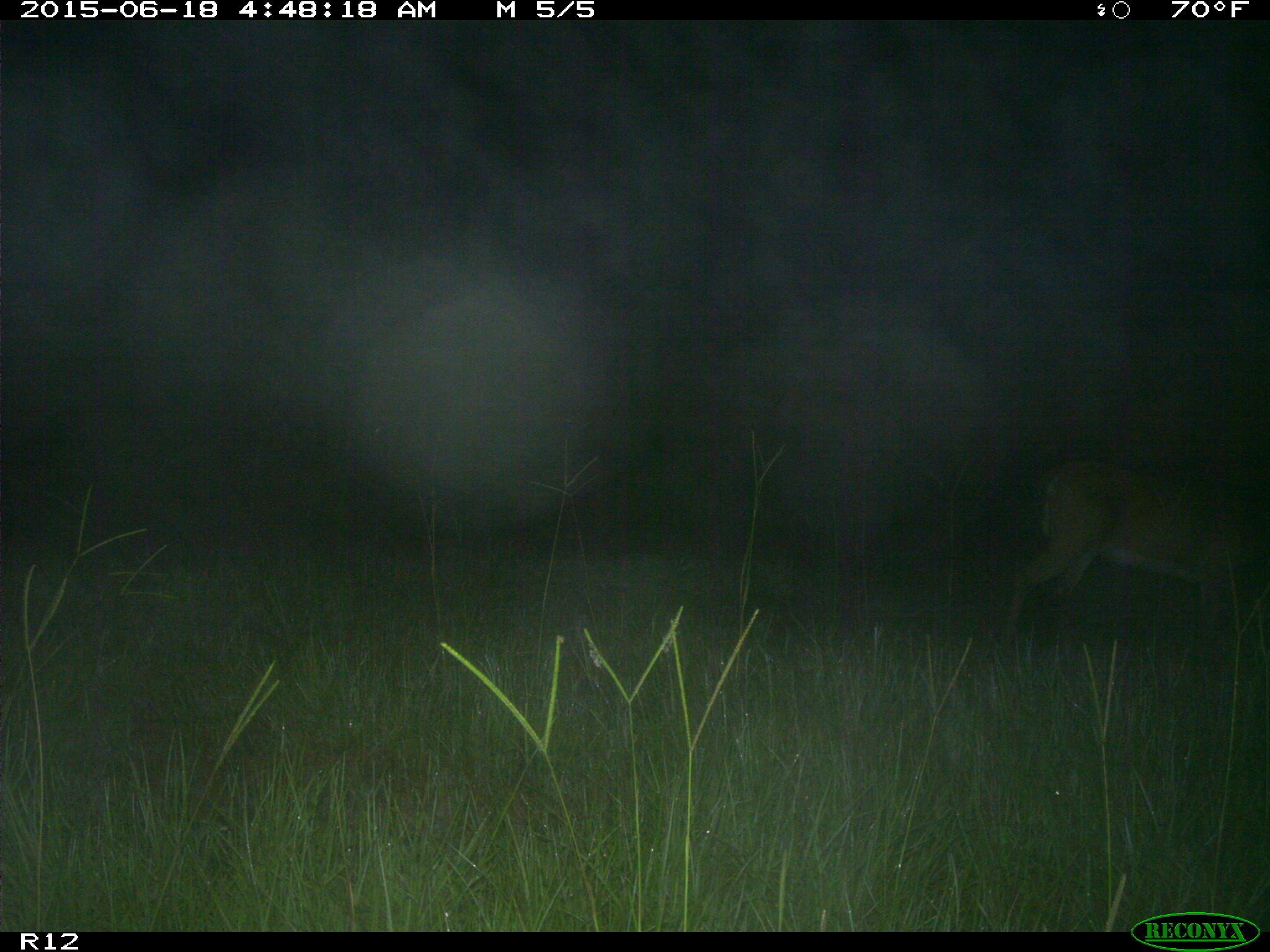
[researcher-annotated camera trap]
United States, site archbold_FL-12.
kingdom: Animalia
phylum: Chordata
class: Mammalia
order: Artiodactyla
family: Cervidae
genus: Odocoileus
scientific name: Odocoileus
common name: deer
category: unidentified deer